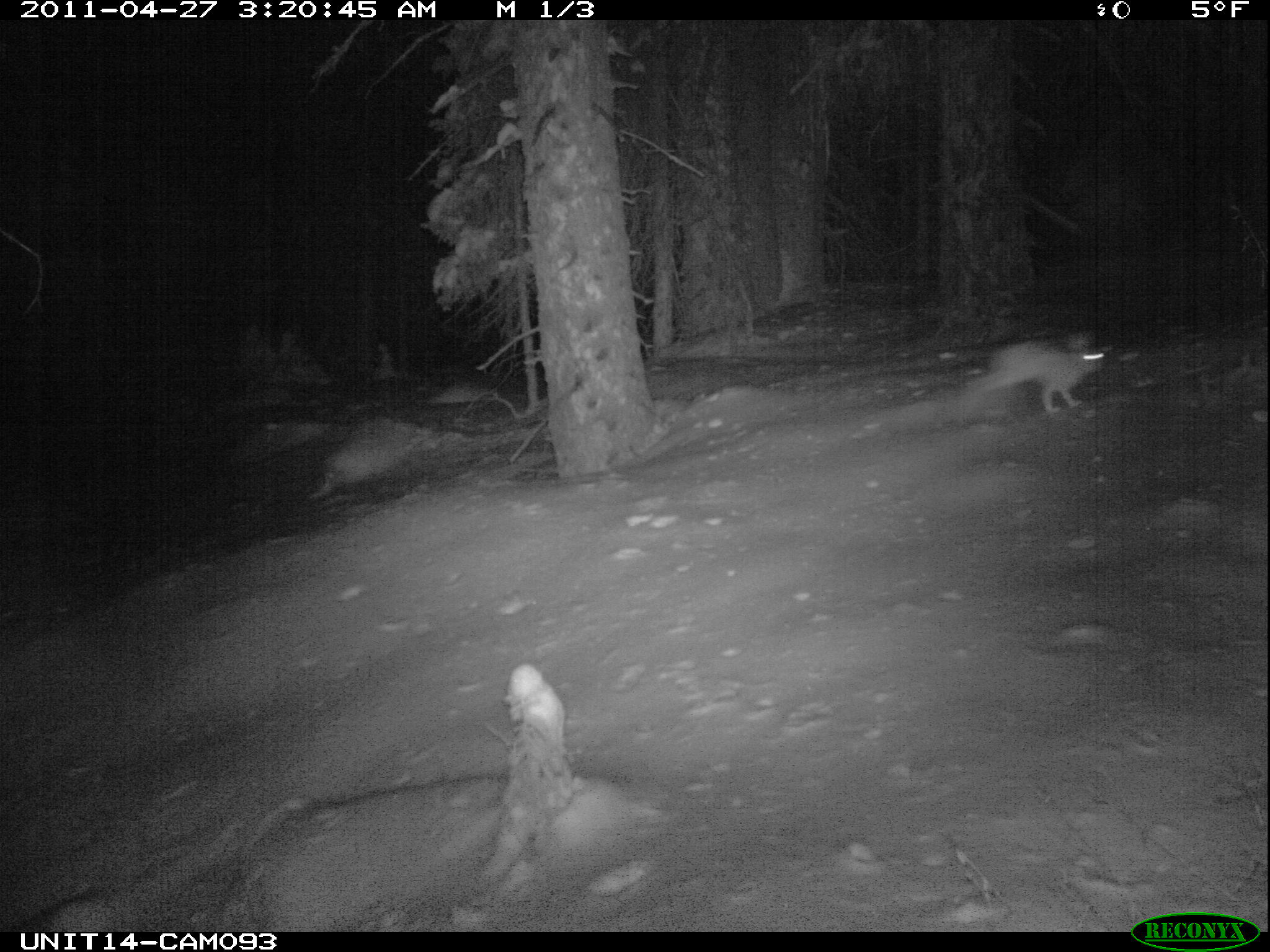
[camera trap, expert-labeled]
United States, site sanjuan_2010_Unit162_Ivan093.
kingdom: Animalia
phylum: Chordata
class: Mammalia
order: Lagomorpha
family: Leporidae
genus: Lepus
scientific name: Lepus americanus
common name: snowshoe hare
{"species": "Lepus americanus (snowshoe hare)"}